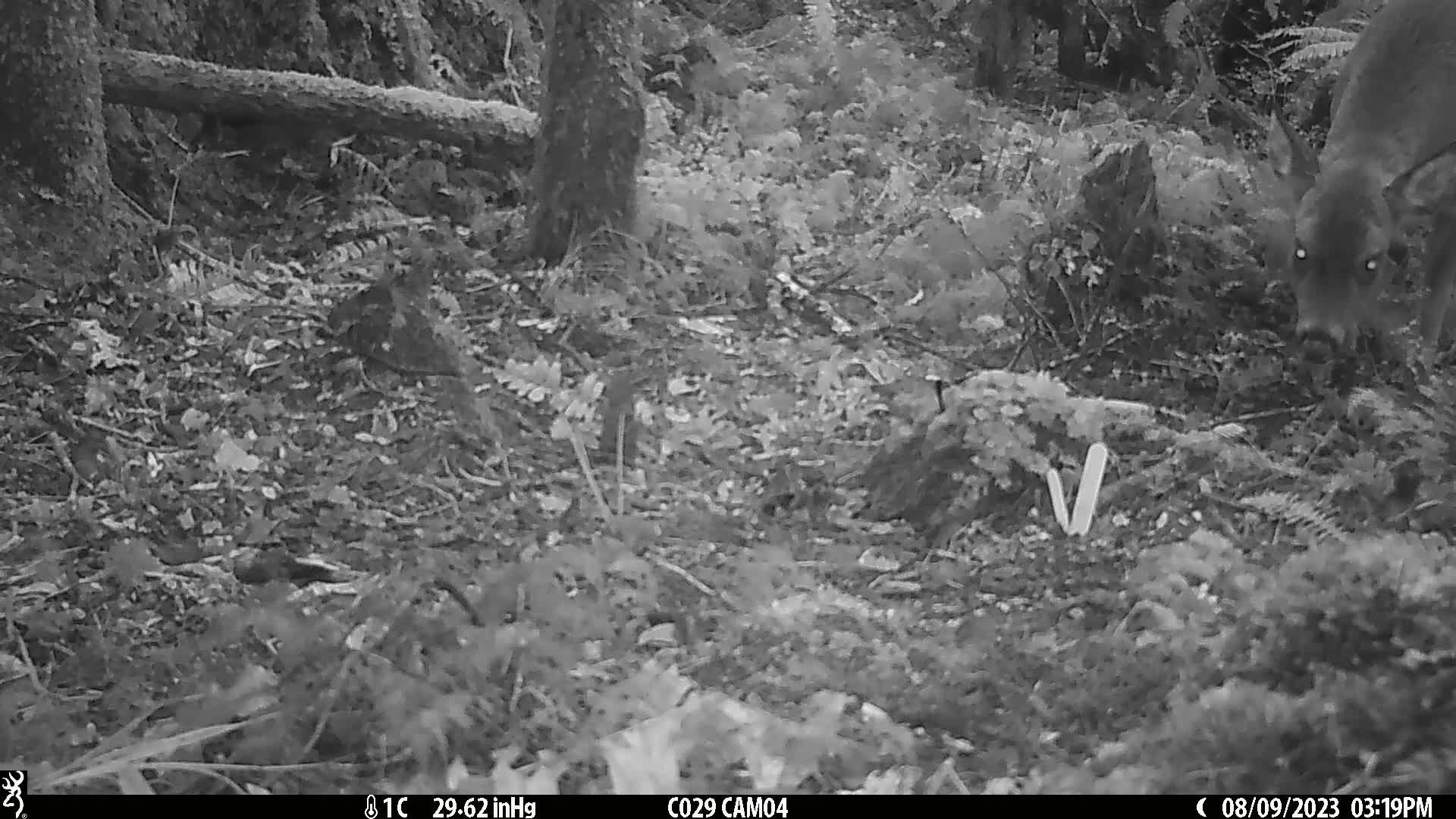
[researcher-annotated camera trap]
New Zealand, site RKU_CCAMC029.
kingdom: Animalia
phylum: Chordata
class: Mammalia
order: Artiodactyla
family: Cervidae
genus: Odocoileus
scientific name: Odocoileus virginianus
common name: white-tailed deer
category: white tailed deer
White tailed deer (white-tailed deer) (Odocoileus virginianus).